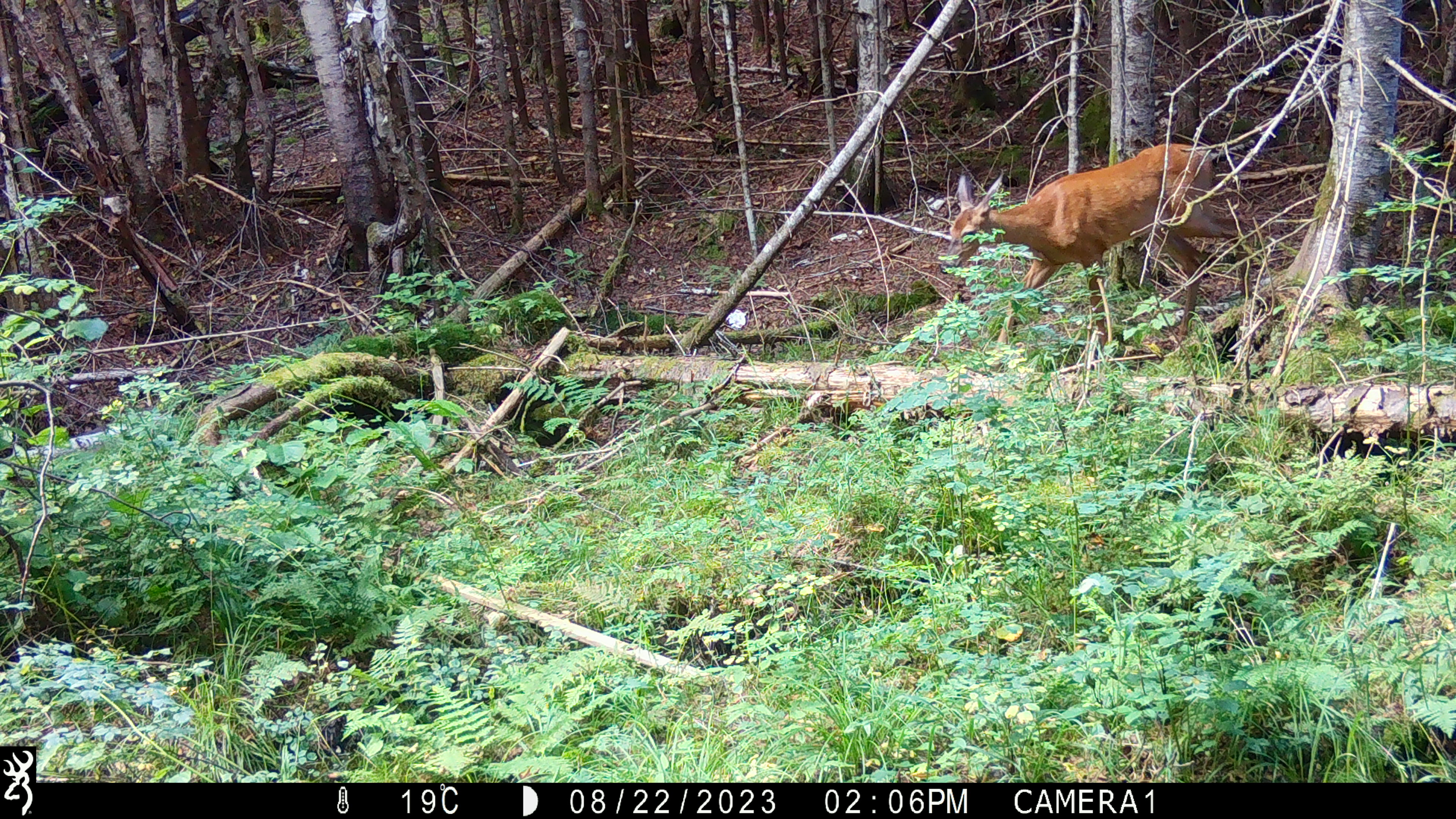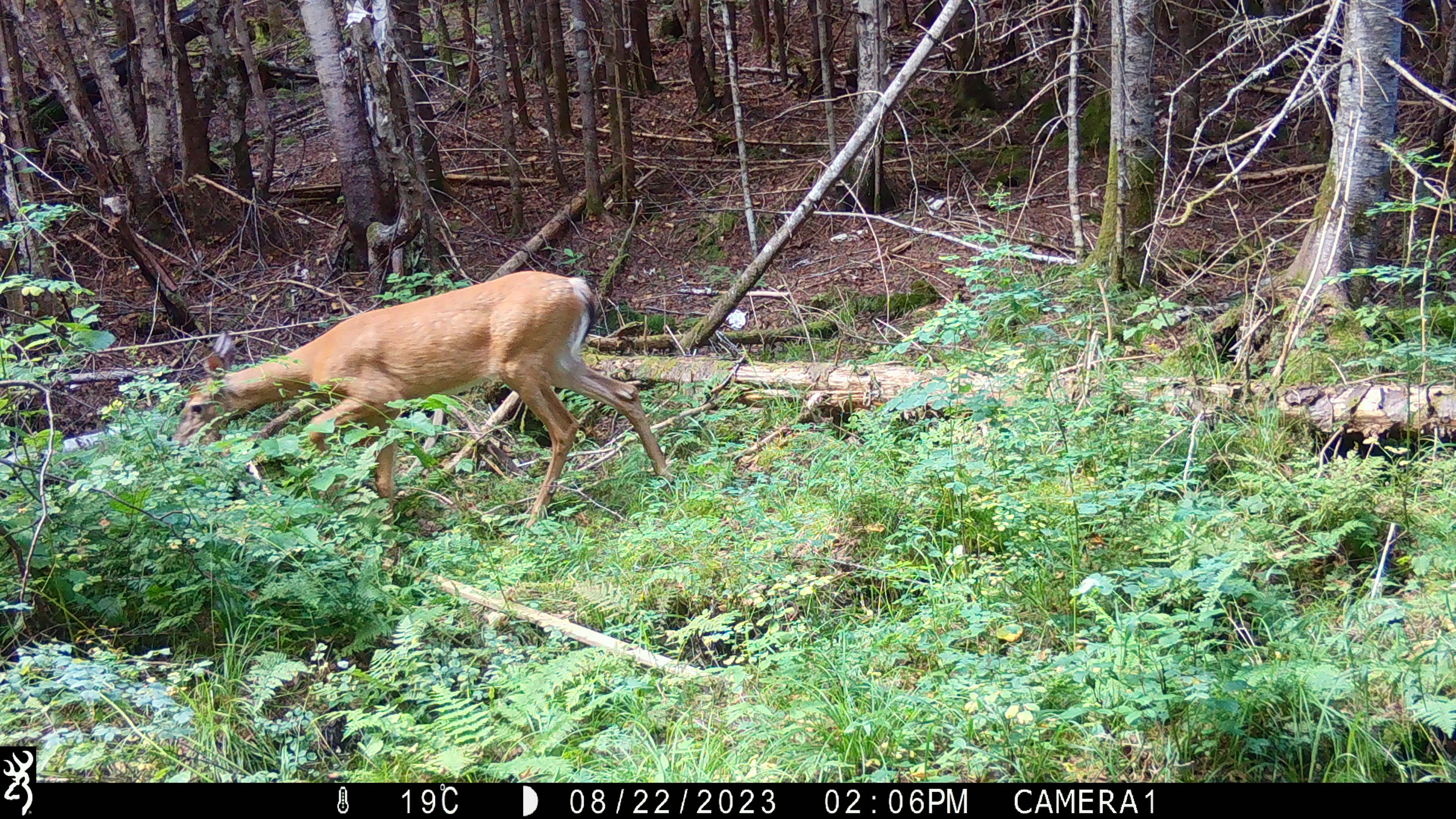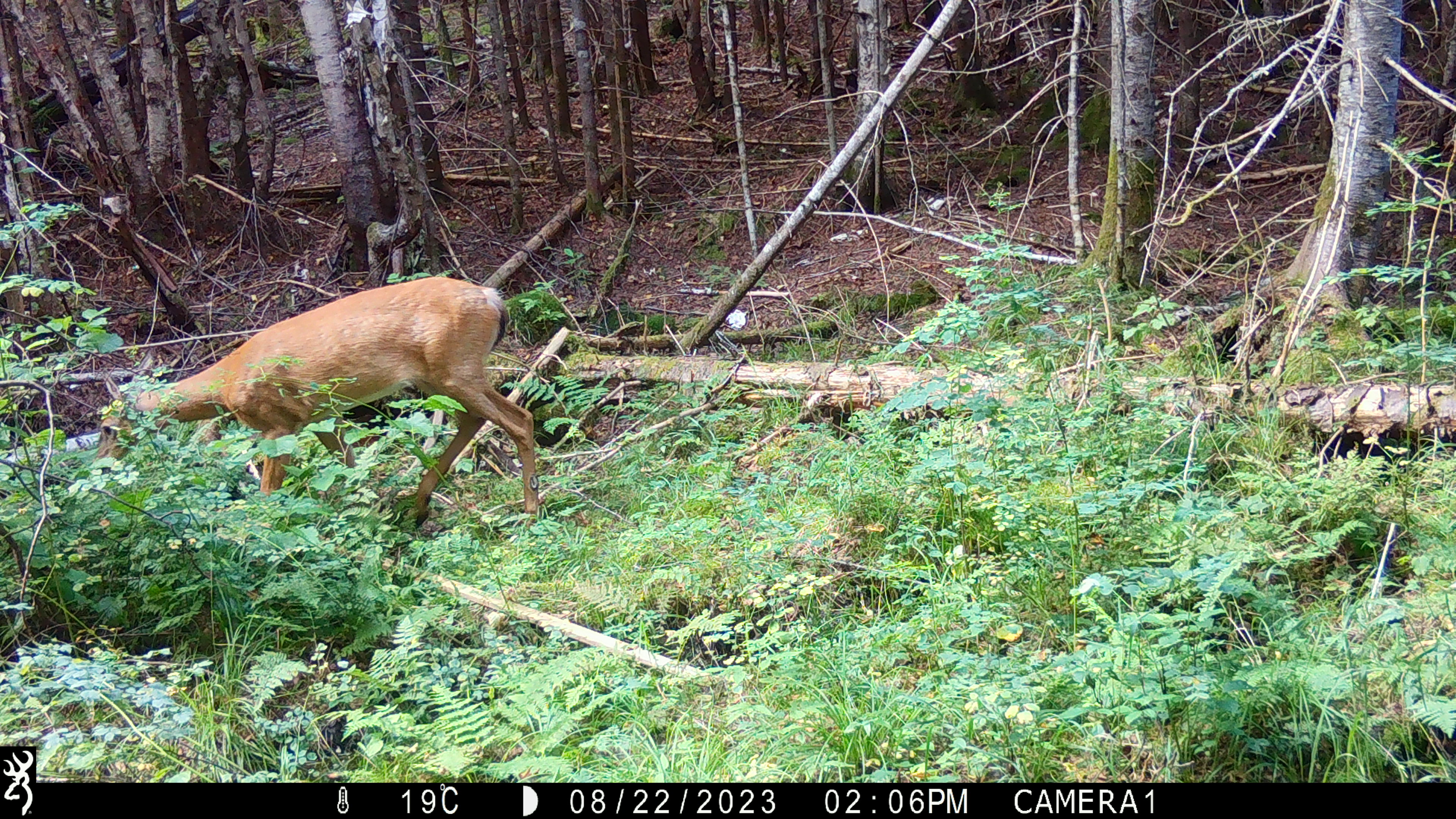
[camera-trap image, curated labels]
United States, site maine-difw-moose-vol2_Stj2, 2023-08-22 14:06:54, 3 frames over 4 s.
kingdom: Animalia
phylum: Chordata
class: Mammalia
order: Artiodactyla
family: Cervidae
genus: Odocoileus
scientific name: Odocoileus virginianus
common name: white-tailed deer